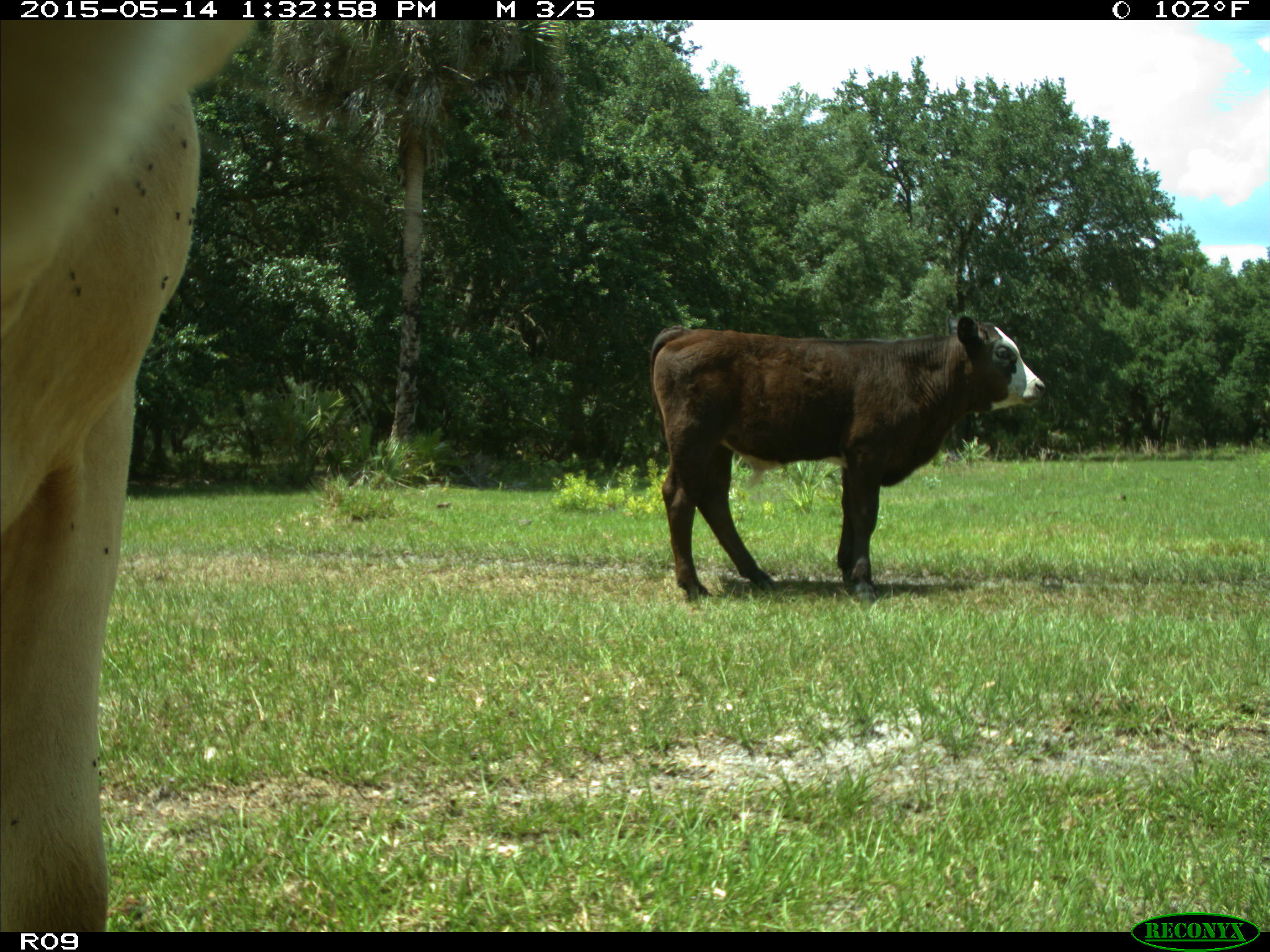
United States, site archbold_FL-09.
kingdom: Animalia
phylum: Chordata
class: Mammalia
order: Artiodactyla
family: Bovidae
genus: Bos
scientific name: Bos taurus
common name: domestic cow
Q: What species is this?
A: Bos taurus (domestic cow).